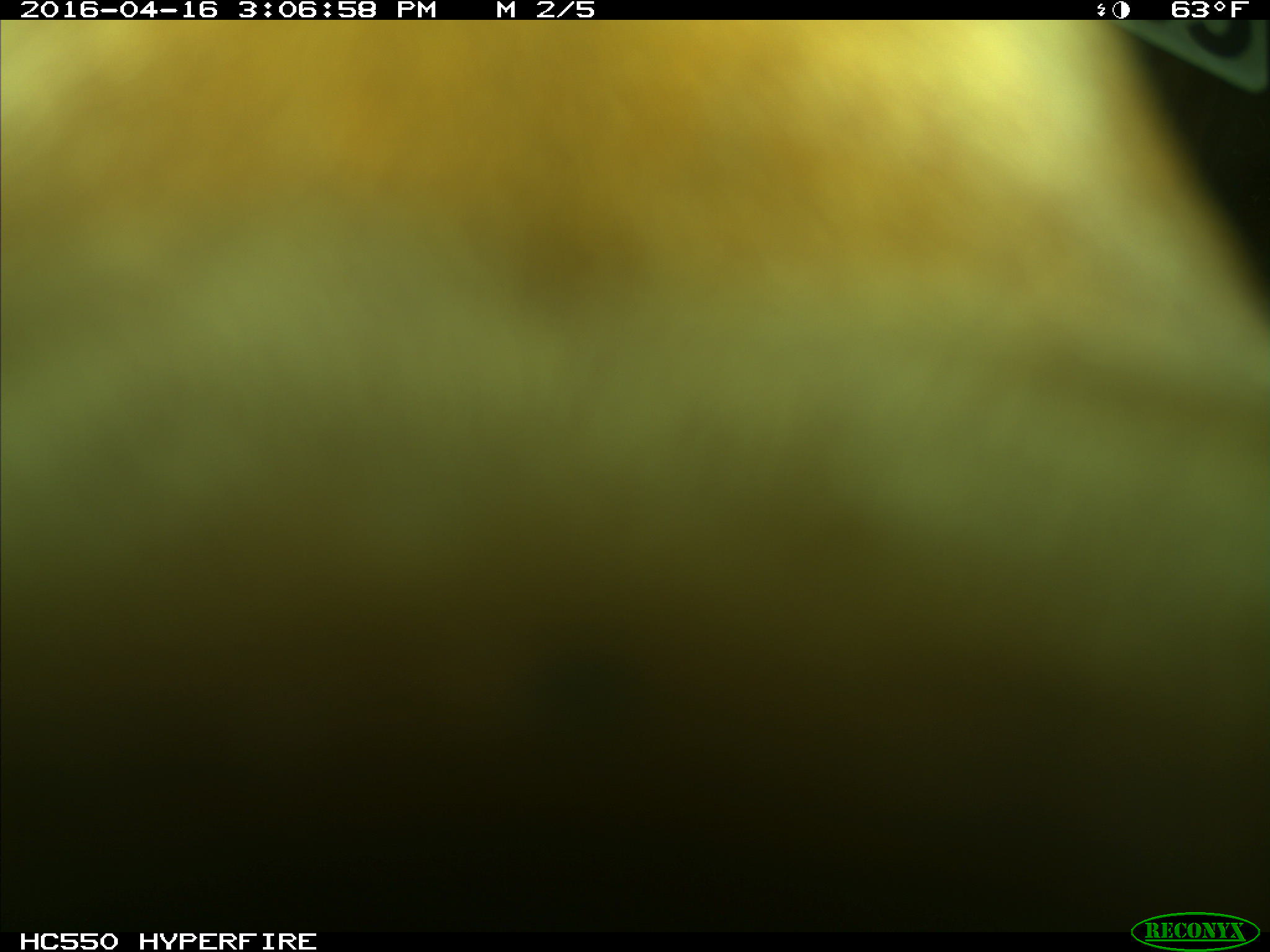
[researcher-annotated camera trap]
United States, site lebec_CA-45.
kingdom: Animalia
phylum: Chordata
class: Mammalia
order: Artiodactyla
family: Bovidae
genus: Bos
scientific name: Bos taurus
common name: domestic cow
Bos taurus (domestic cow).